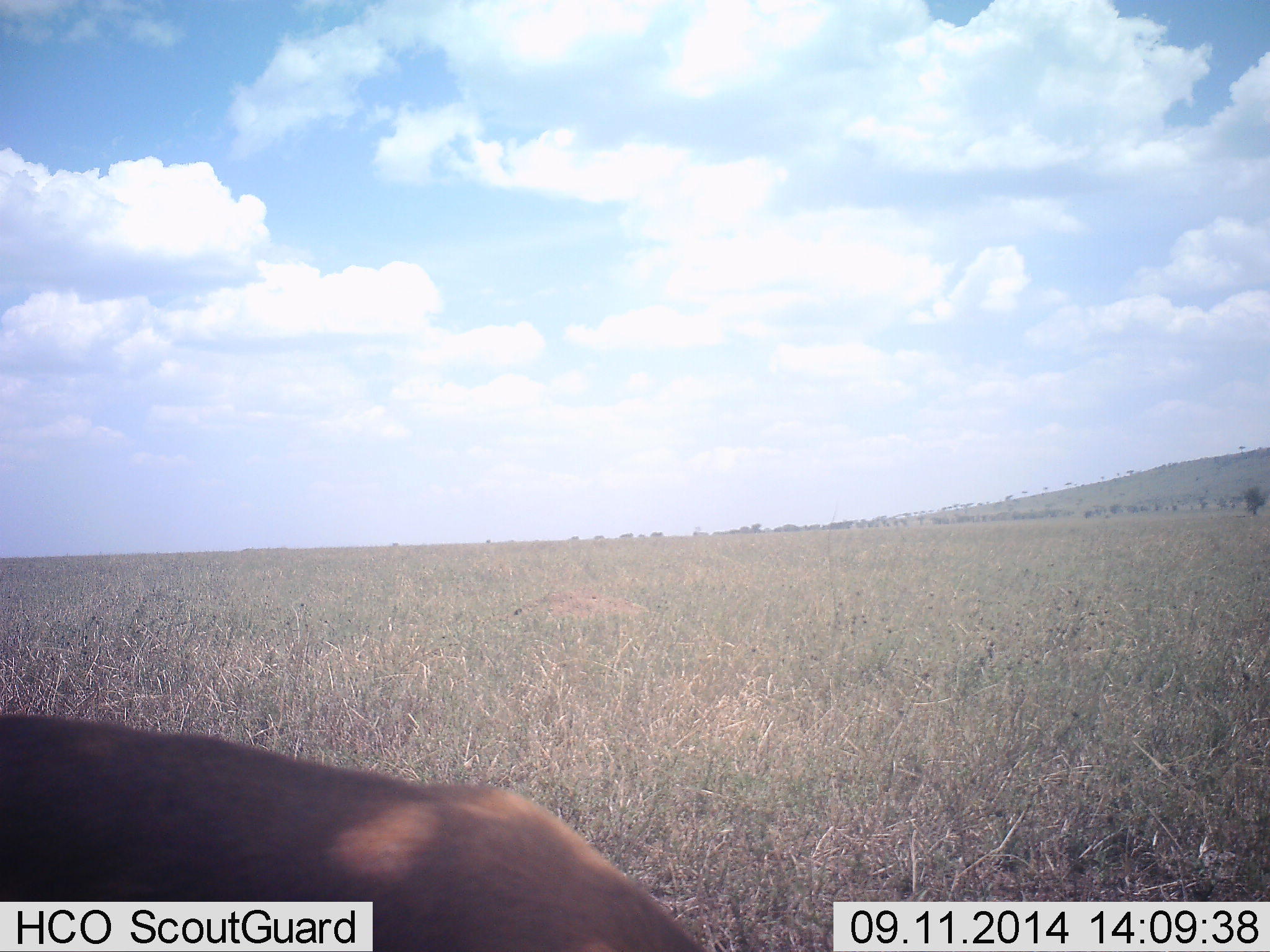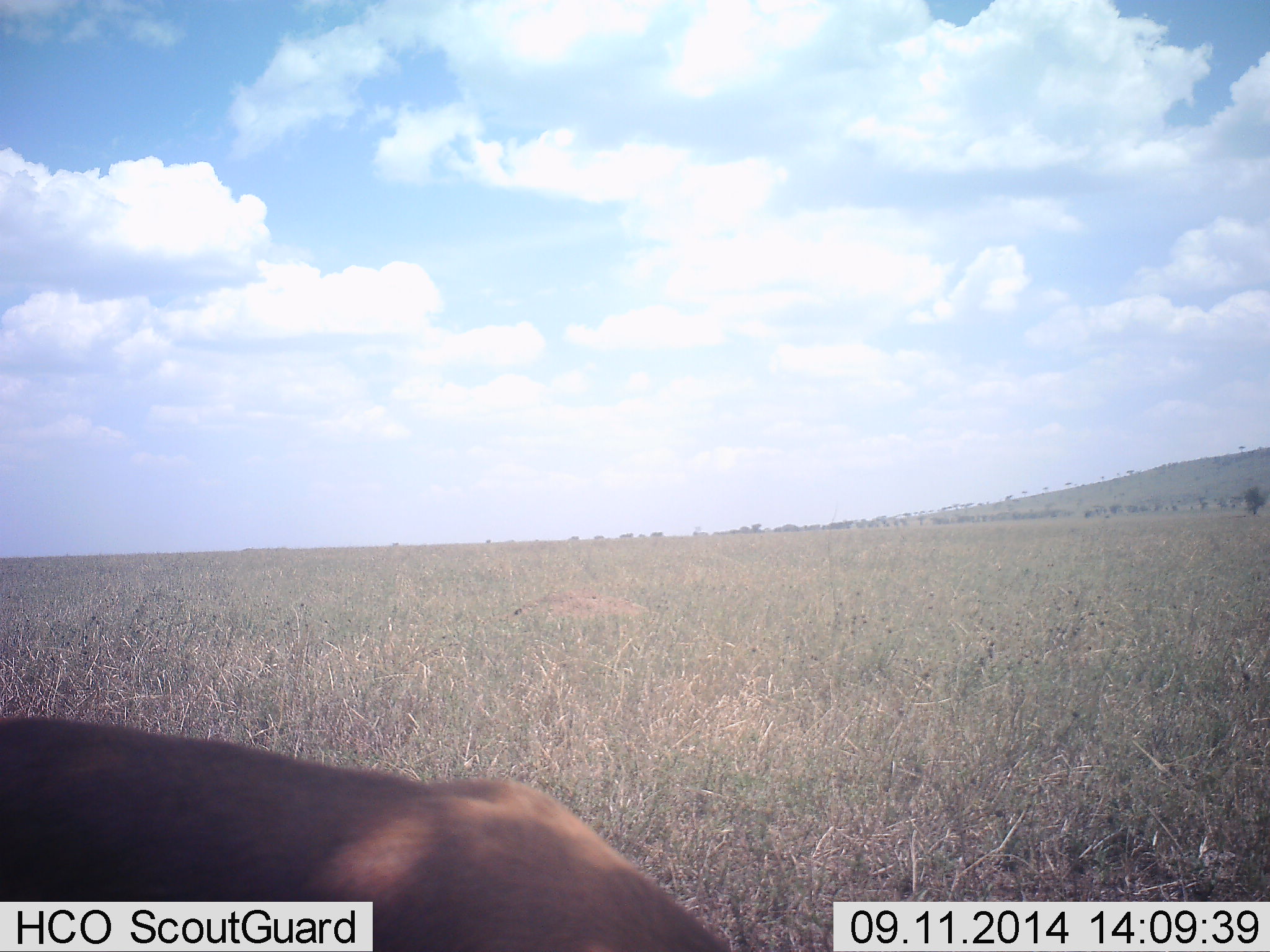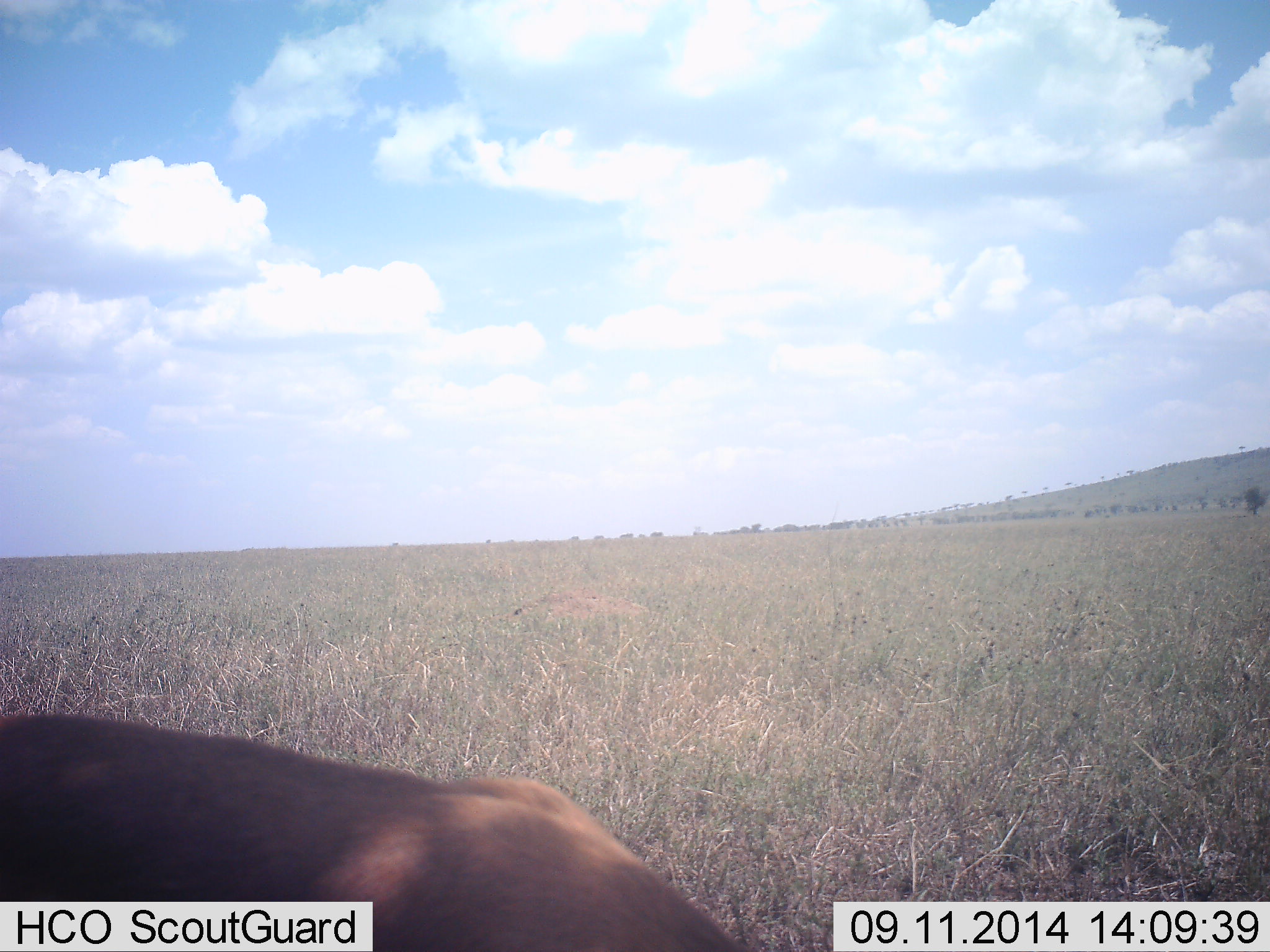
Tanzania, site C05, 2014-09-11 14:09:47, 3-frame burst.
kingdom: Animalia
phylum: Chordata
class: Mammalia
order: Artiodactyla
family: Bovidae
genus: Eudorcas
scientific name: Eudorcas thomsonii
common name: thomson's gazelle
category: gazellethomsons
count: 1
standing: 67%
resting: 0%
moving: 0%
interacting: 0%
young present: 0%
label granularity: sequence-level